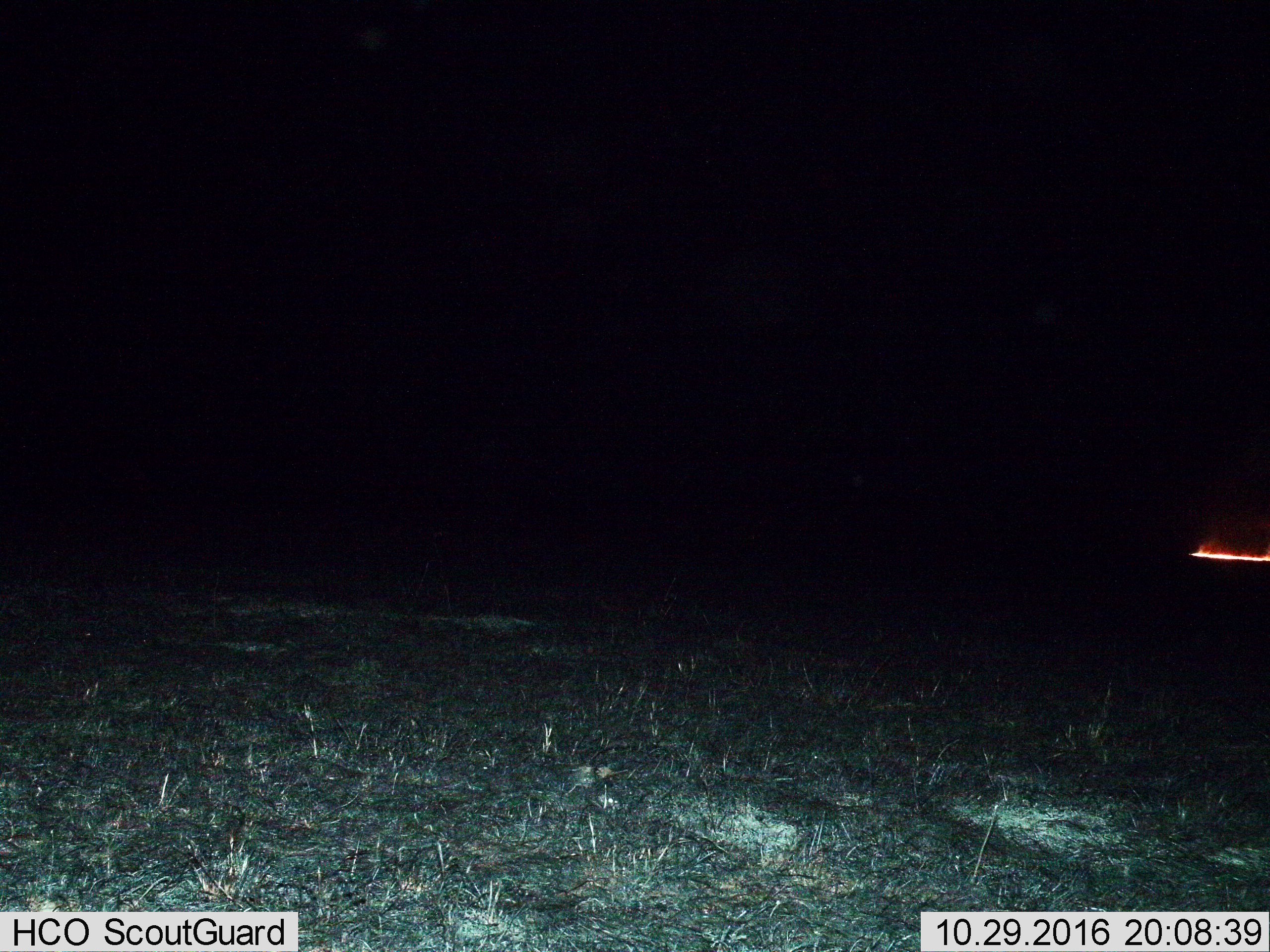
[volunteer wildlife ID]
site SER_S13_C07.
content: unidentified animal